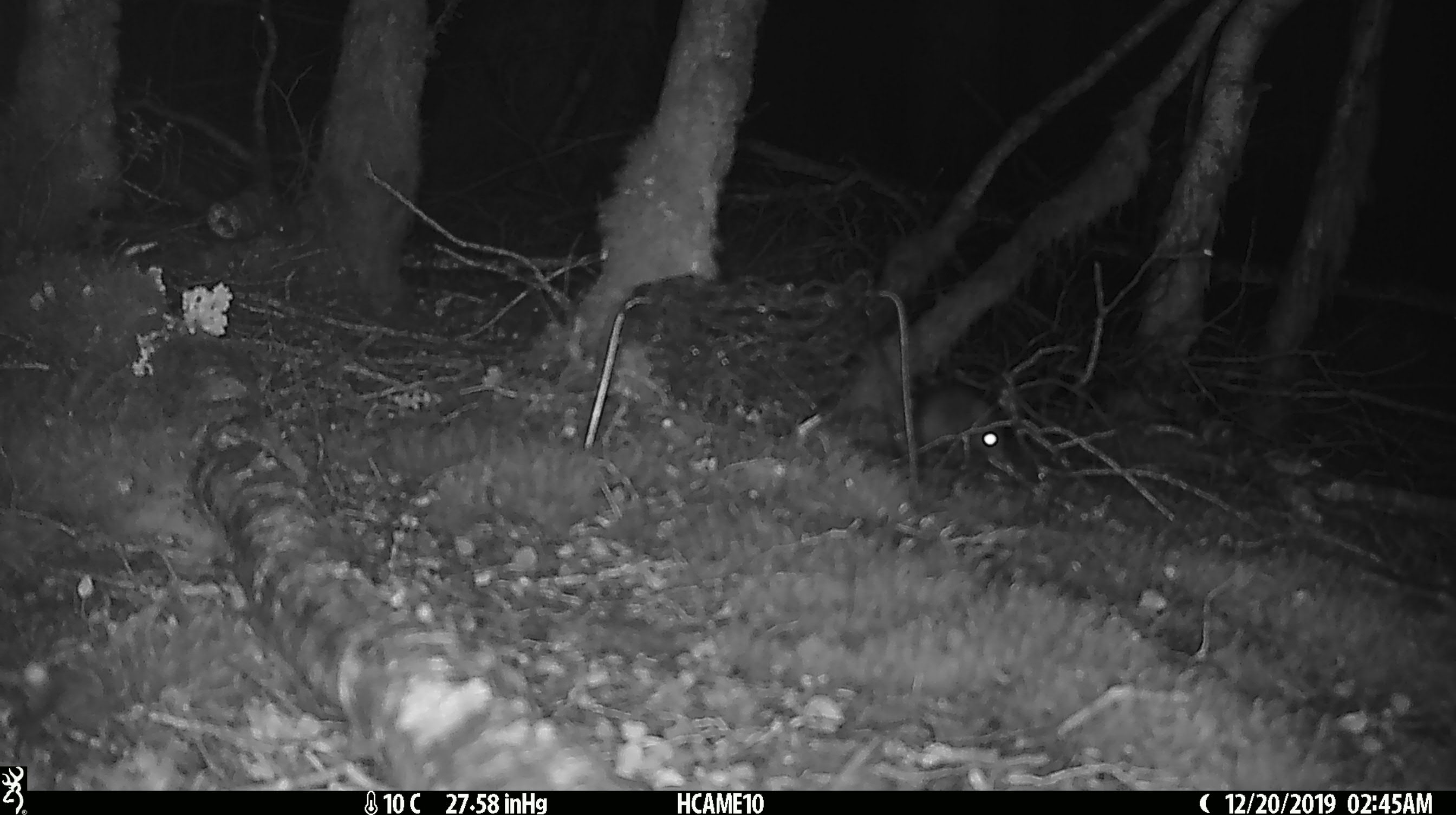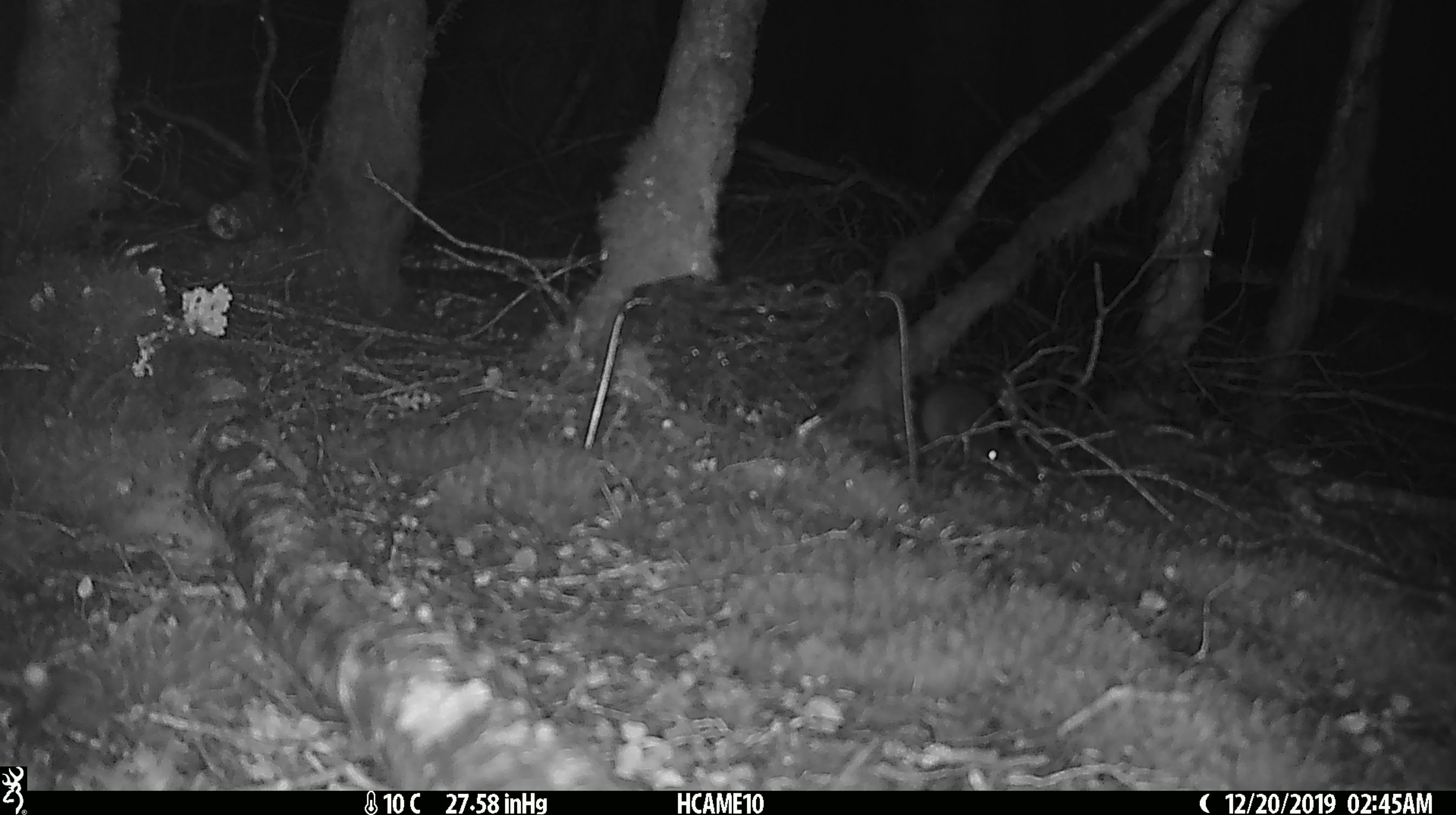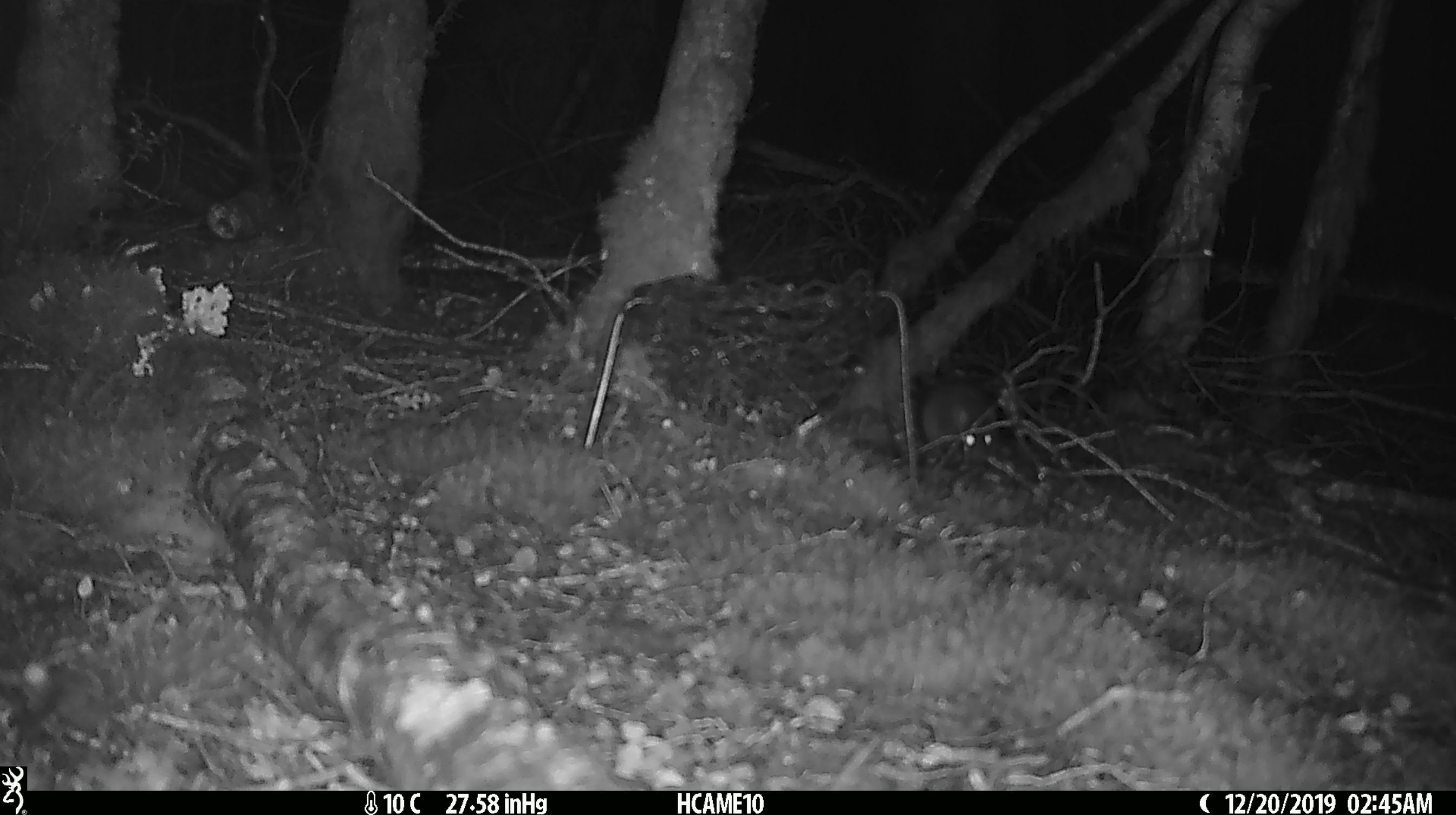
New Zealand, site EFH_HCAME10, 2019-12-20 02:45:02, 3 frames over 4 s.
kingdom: Animalia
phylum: Chordata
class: Mammalia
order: Rodentia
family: Muridae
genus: Mus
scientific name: Mus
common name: mouse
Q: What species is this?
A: Mouse (Mus).